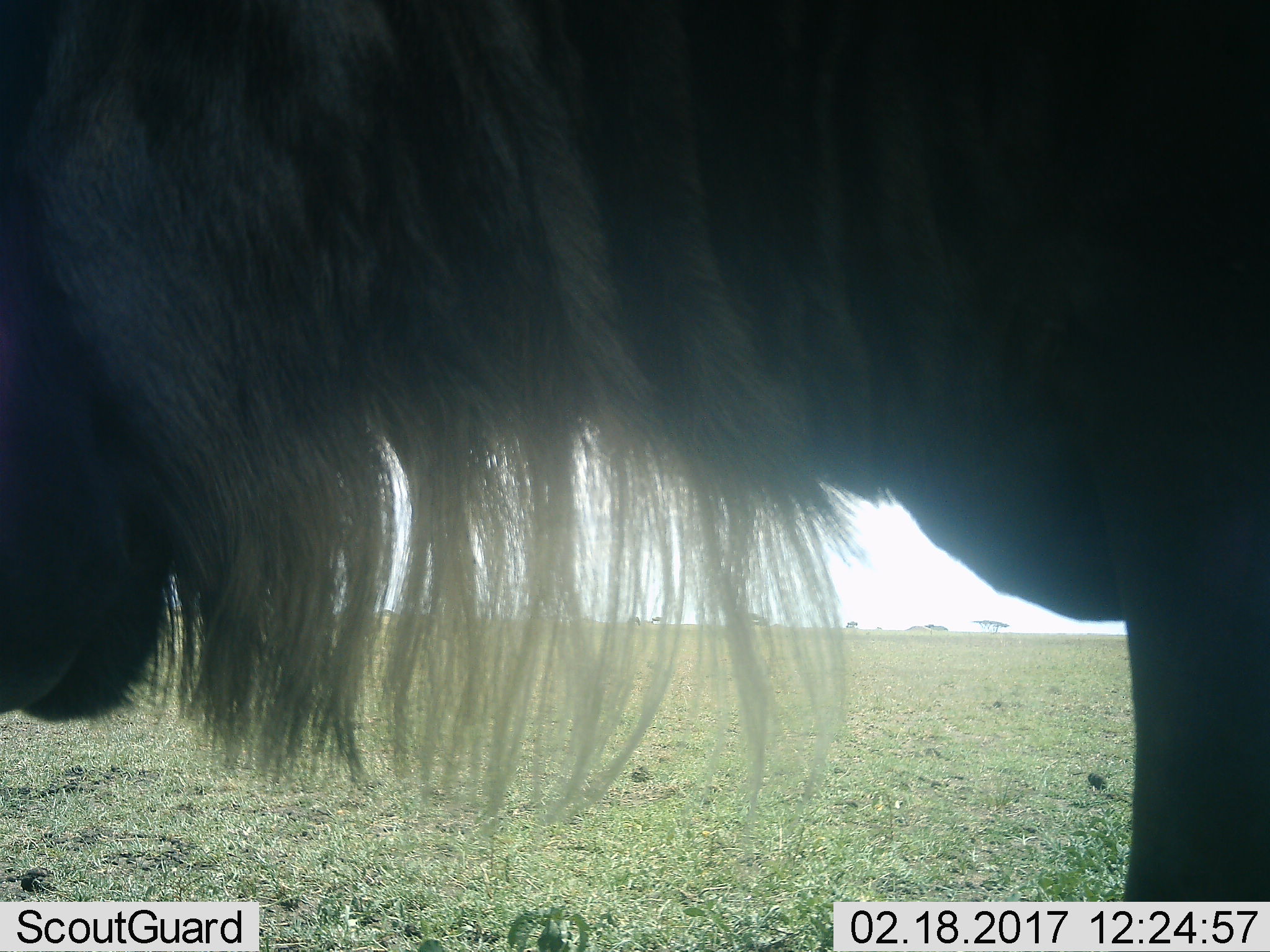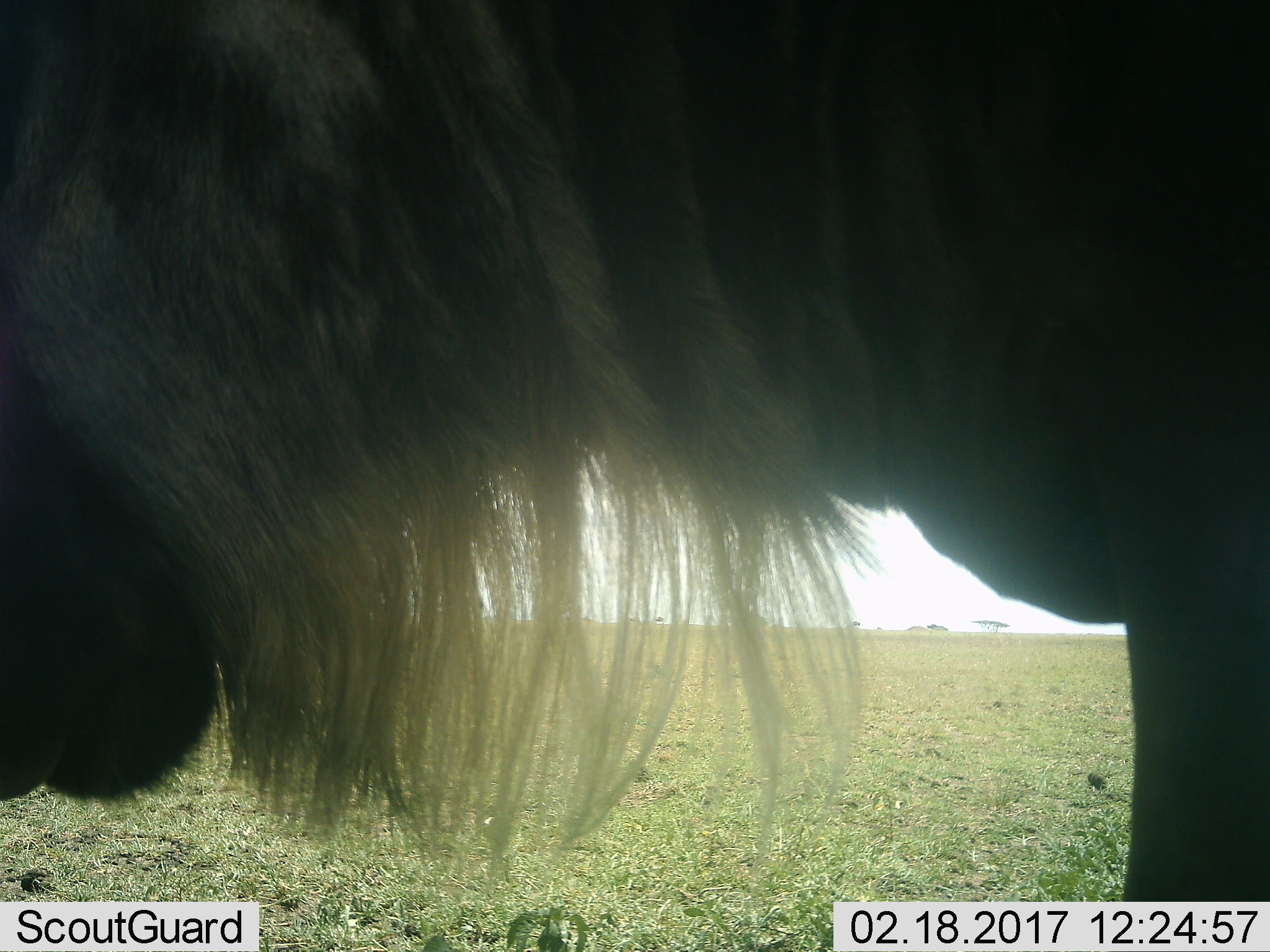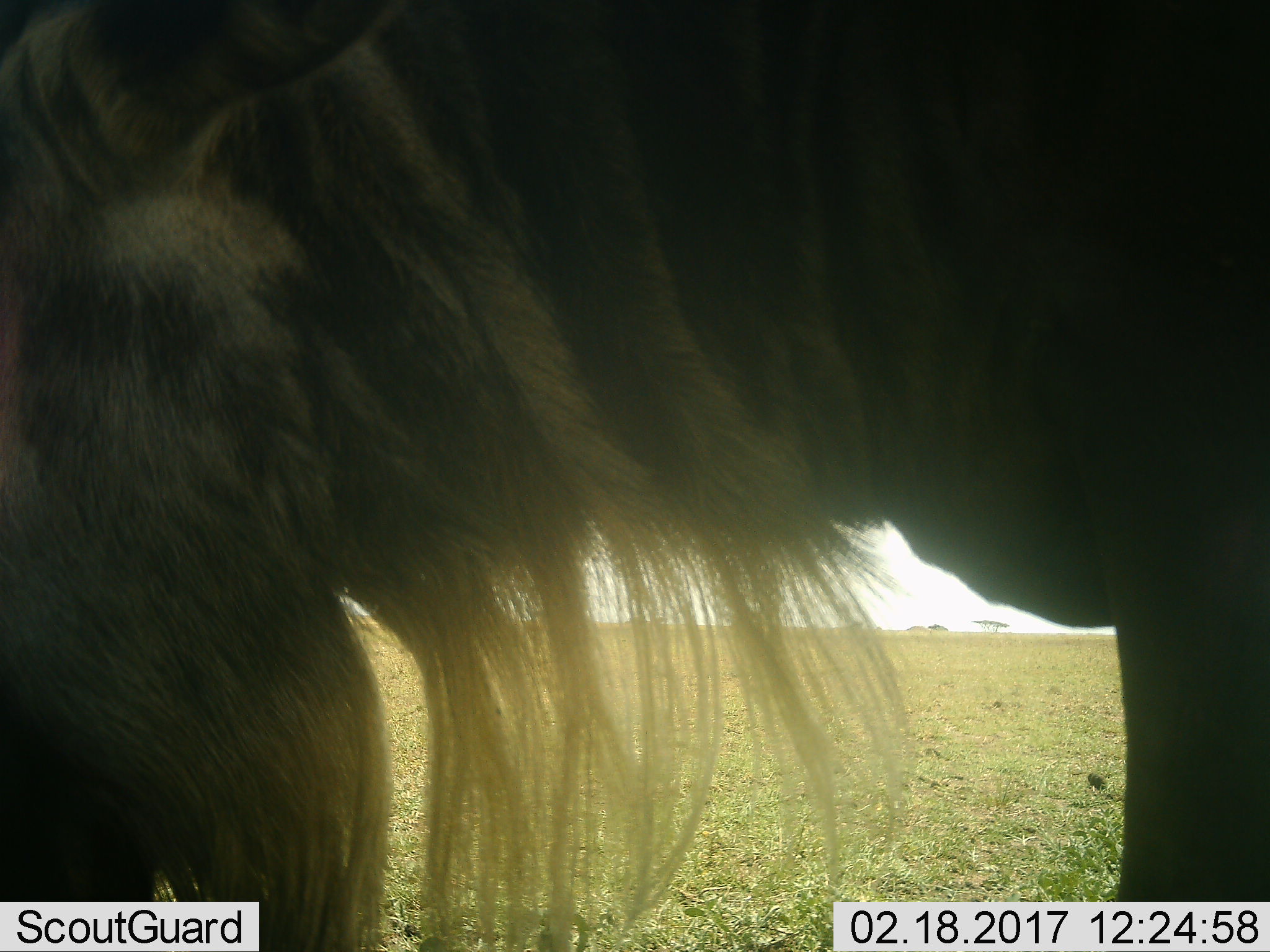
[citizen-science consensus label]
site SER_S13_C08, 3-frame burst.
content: unidentified animal